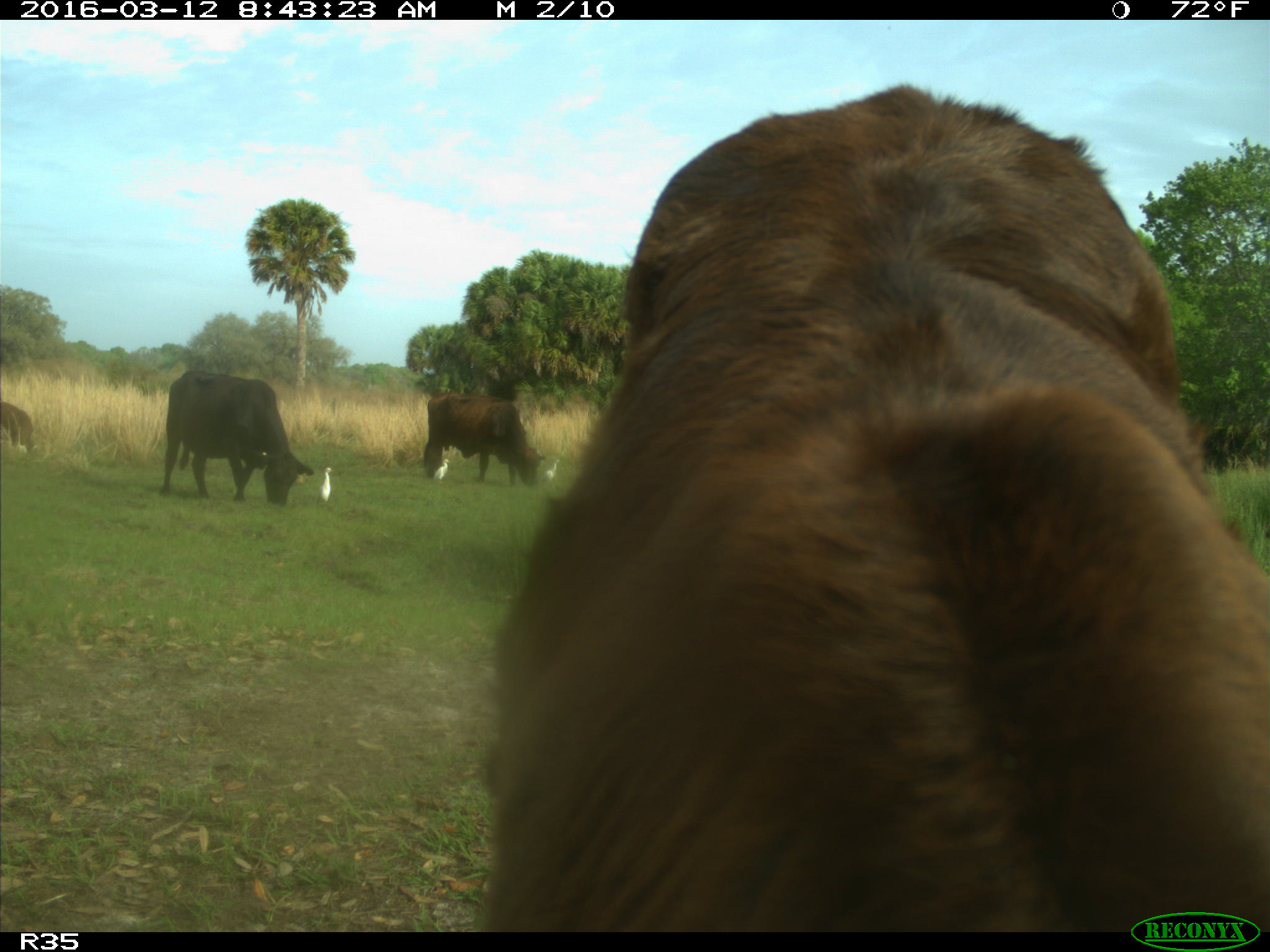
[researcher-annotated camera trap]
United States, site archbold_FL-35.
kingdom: Animalia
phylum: Chordata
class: Mammalia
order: Artiodactyla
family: Bovidae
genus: Bos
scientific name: Bos taurus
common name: domestic cow